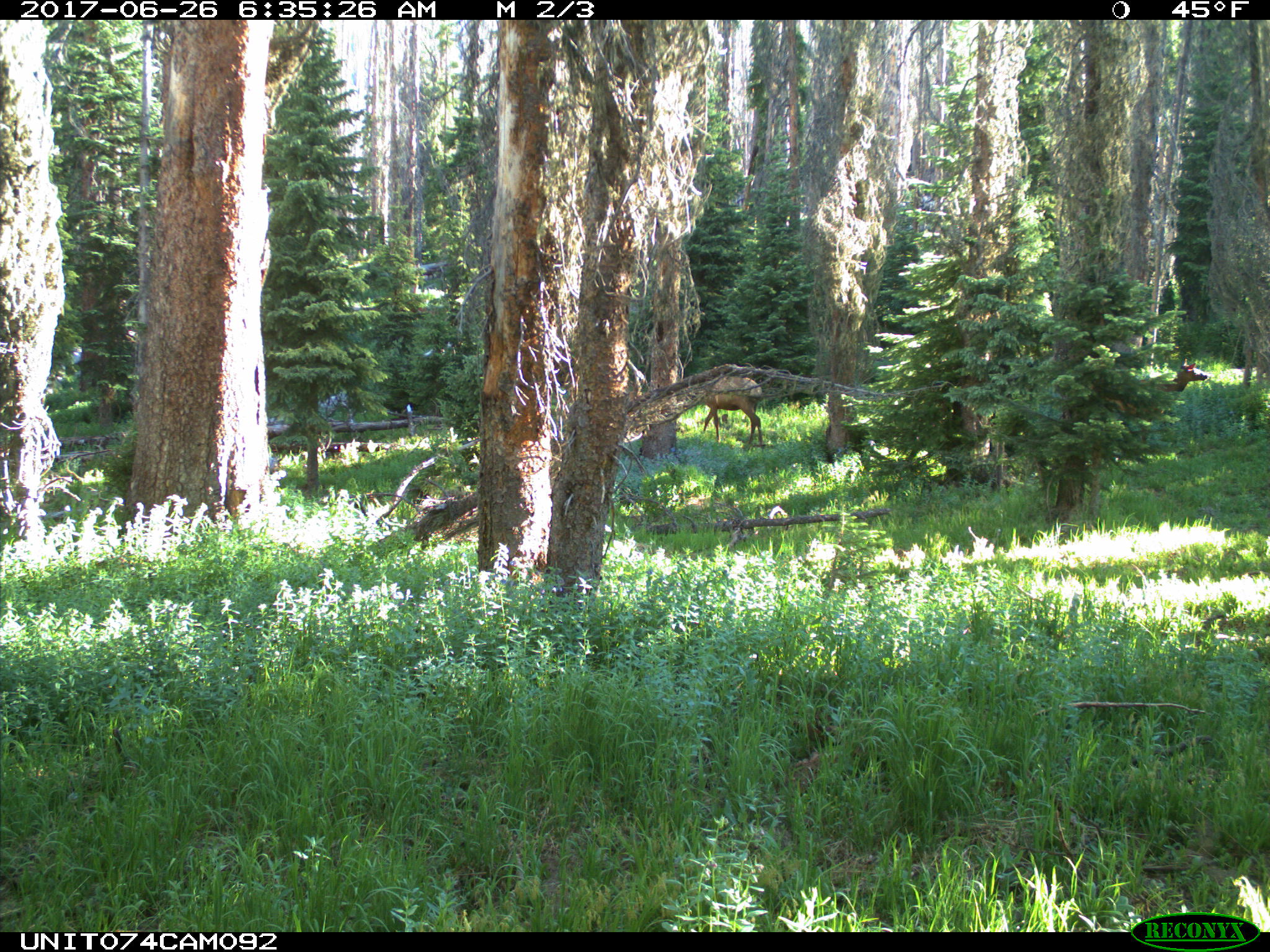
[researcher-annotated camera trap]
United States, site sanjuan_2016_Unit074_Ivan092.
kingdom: Animalia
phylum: Chordata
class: Mammalia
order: Artiodactyla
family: Cervidae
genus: Cervus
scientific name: Cervus elaphus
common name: red deer